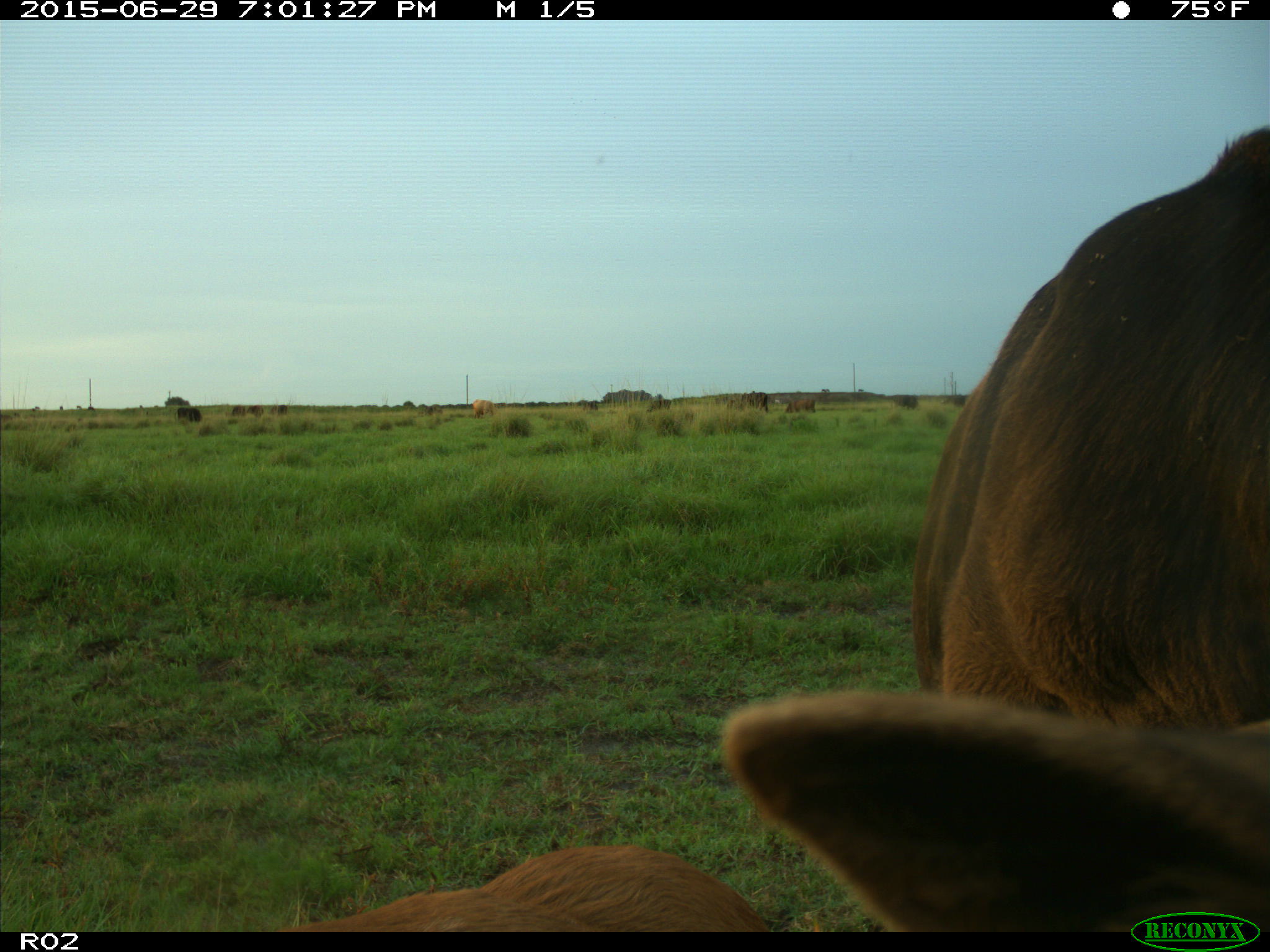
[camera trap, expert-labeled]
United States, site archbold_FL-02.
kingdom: Animalia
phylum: Chordata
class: Mammalia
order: Artiodactyla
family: Bovidae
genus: Bos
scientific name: Bos taurus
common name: domestic cow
Bos taurus (domestic cow).